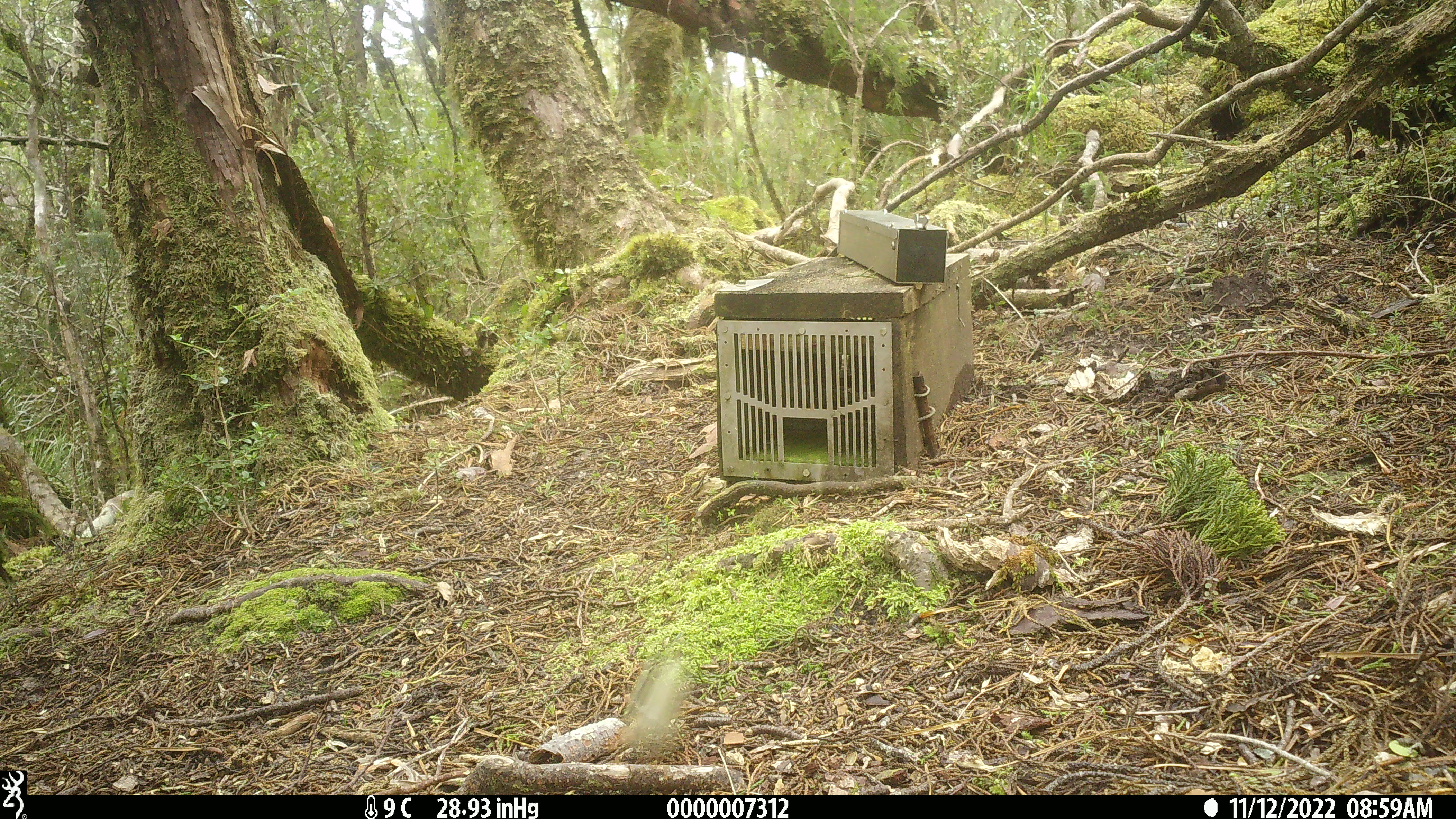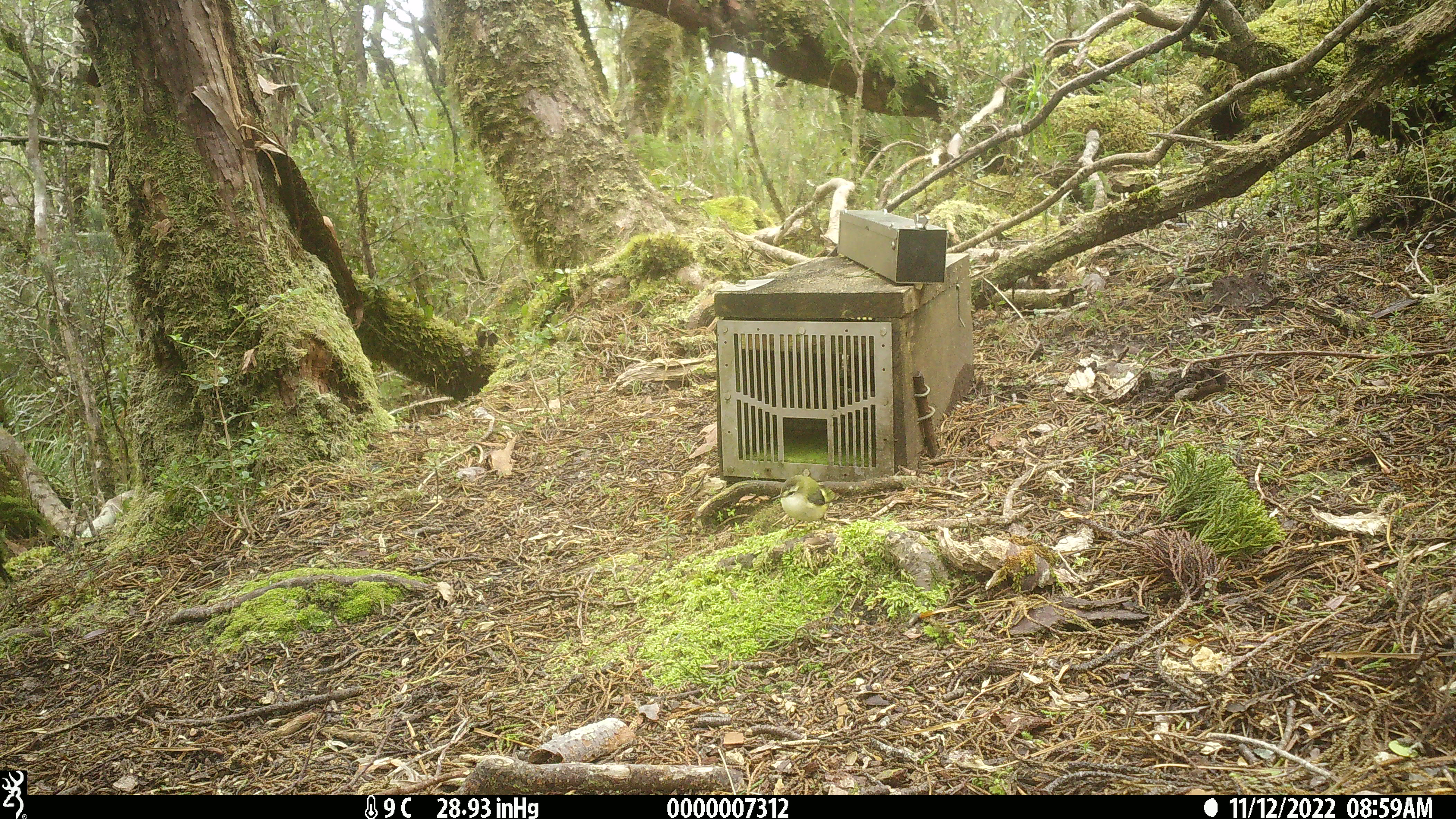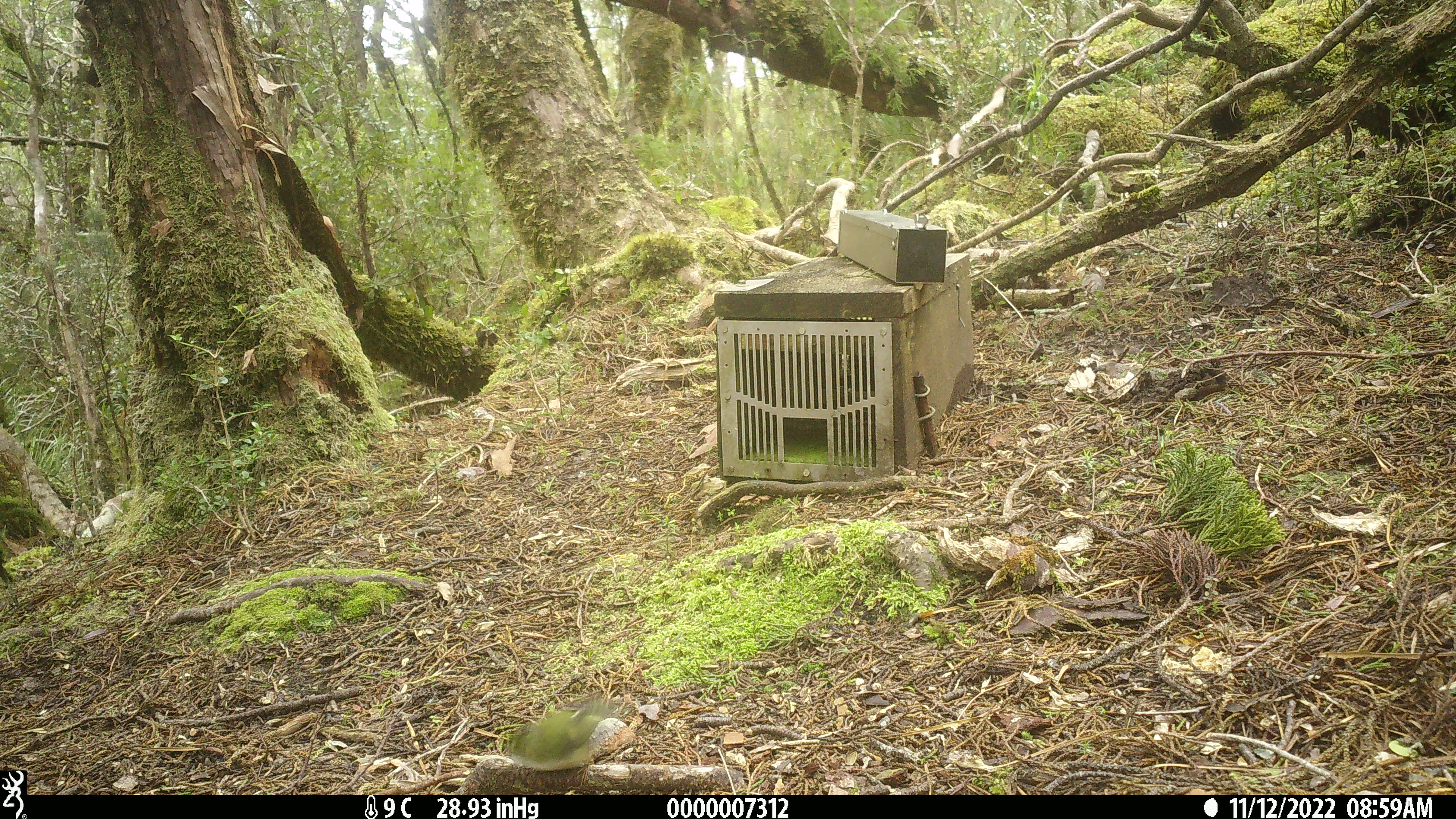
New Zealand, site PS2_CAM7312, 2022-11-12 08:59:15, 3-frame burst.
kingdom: Animalia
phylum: Chordata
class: Aves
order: Passeriformes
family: Acanthisittidae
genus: Acanthisitta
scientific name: Acanthisitta chloris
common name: rifleman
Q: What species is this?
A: Rifleman (Acanthisitta chloris).